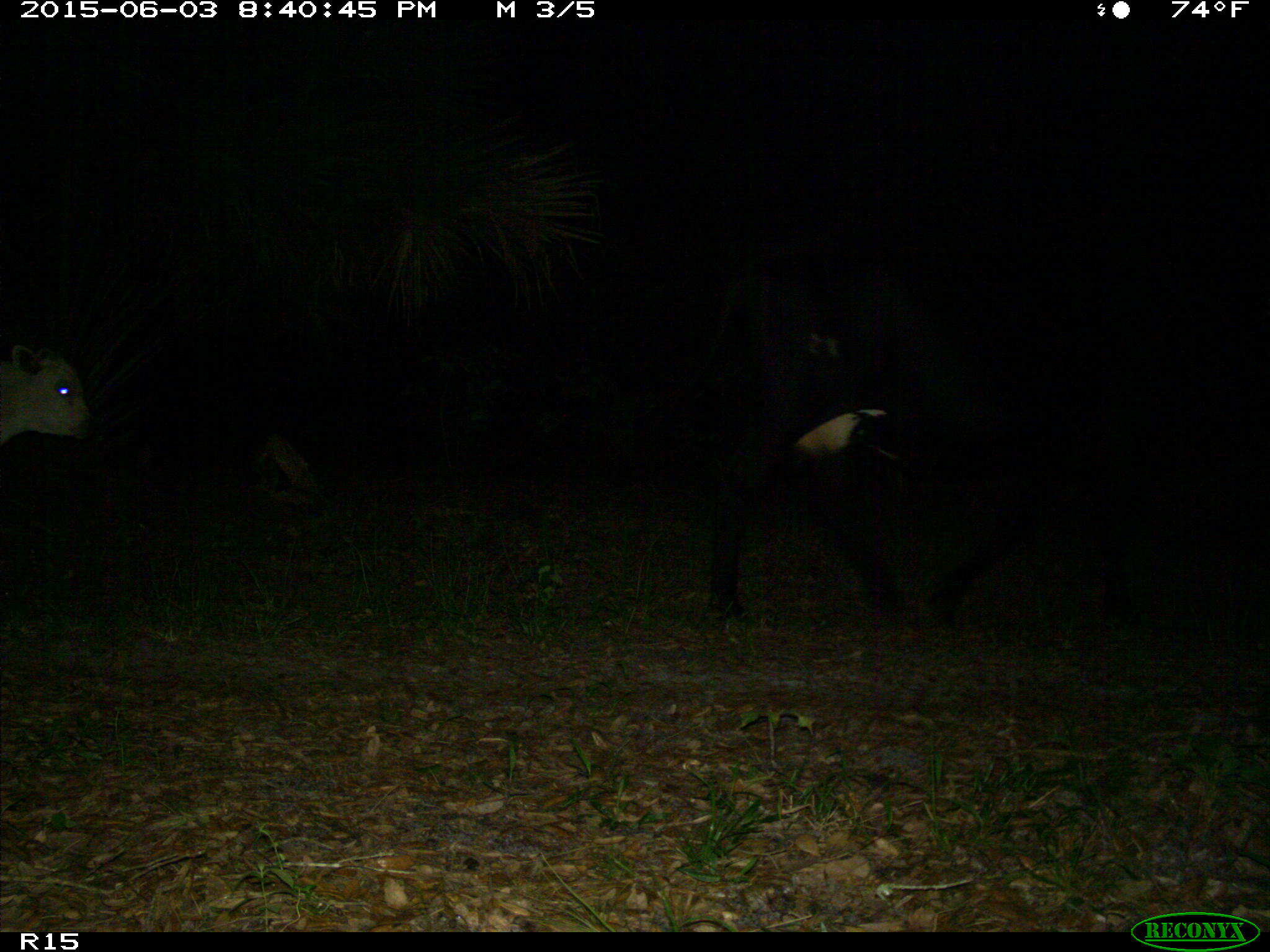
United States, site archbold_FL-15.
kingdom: Animalia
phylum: Chordata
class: Mammalia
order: Artiodactyla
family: Bovidae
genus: Bos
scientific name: Bos taurus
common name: domestic cow